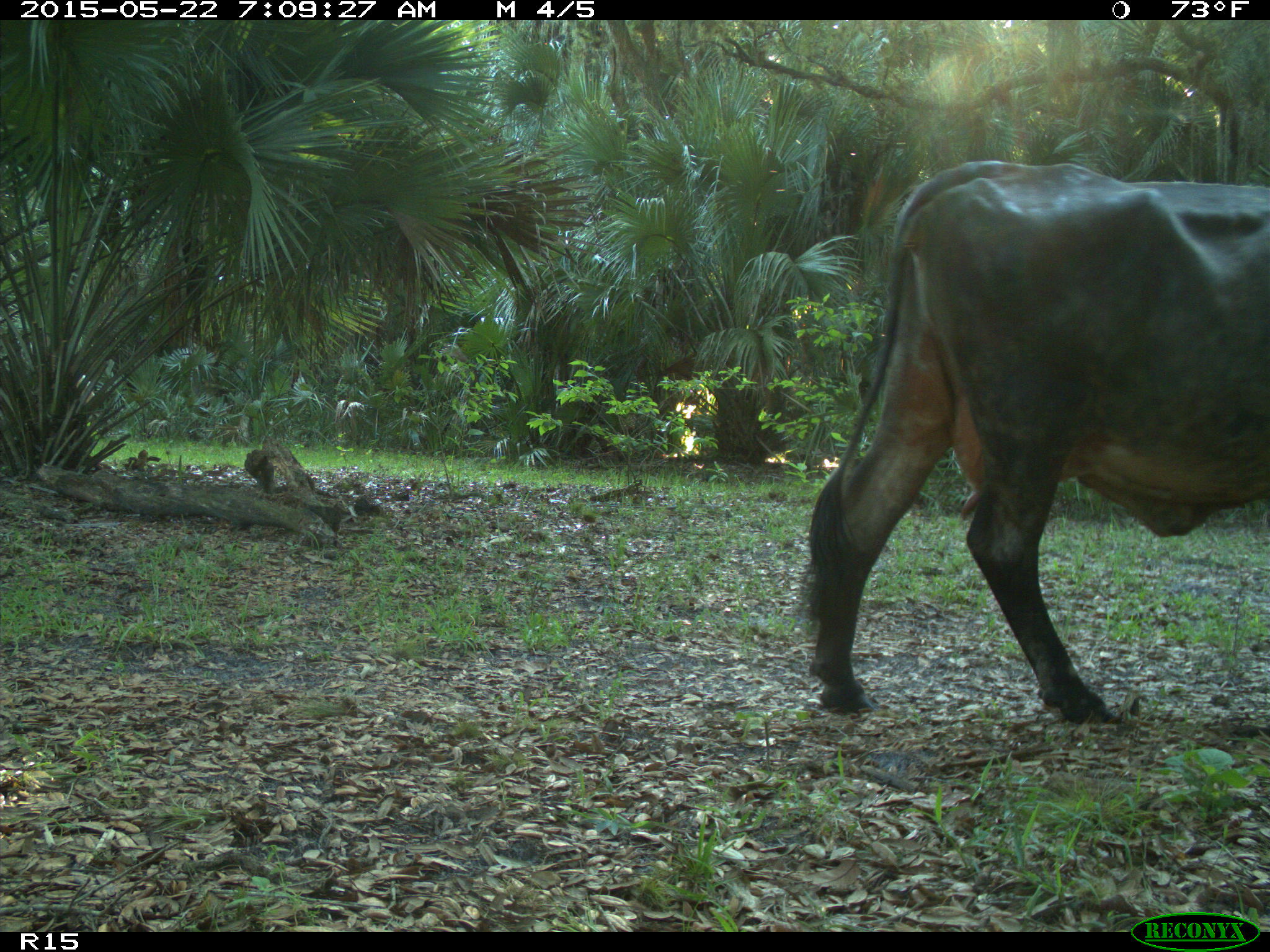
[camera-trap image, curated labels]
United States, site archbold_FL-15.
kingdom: Animalia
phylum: Chordata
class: Mammalia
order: Artiodactyla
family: Bovidae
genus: Bos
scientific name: Bos taurus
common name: domestic cow